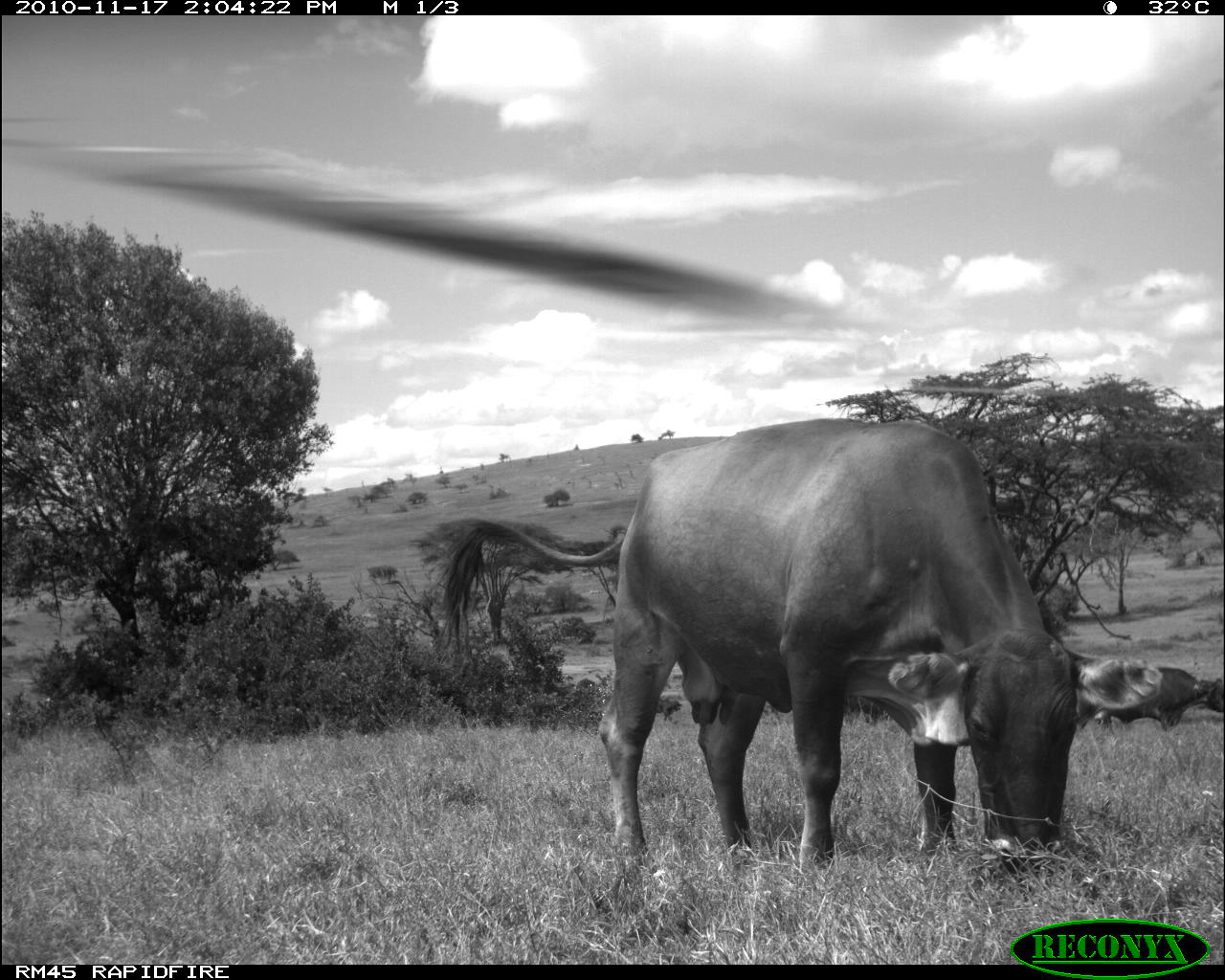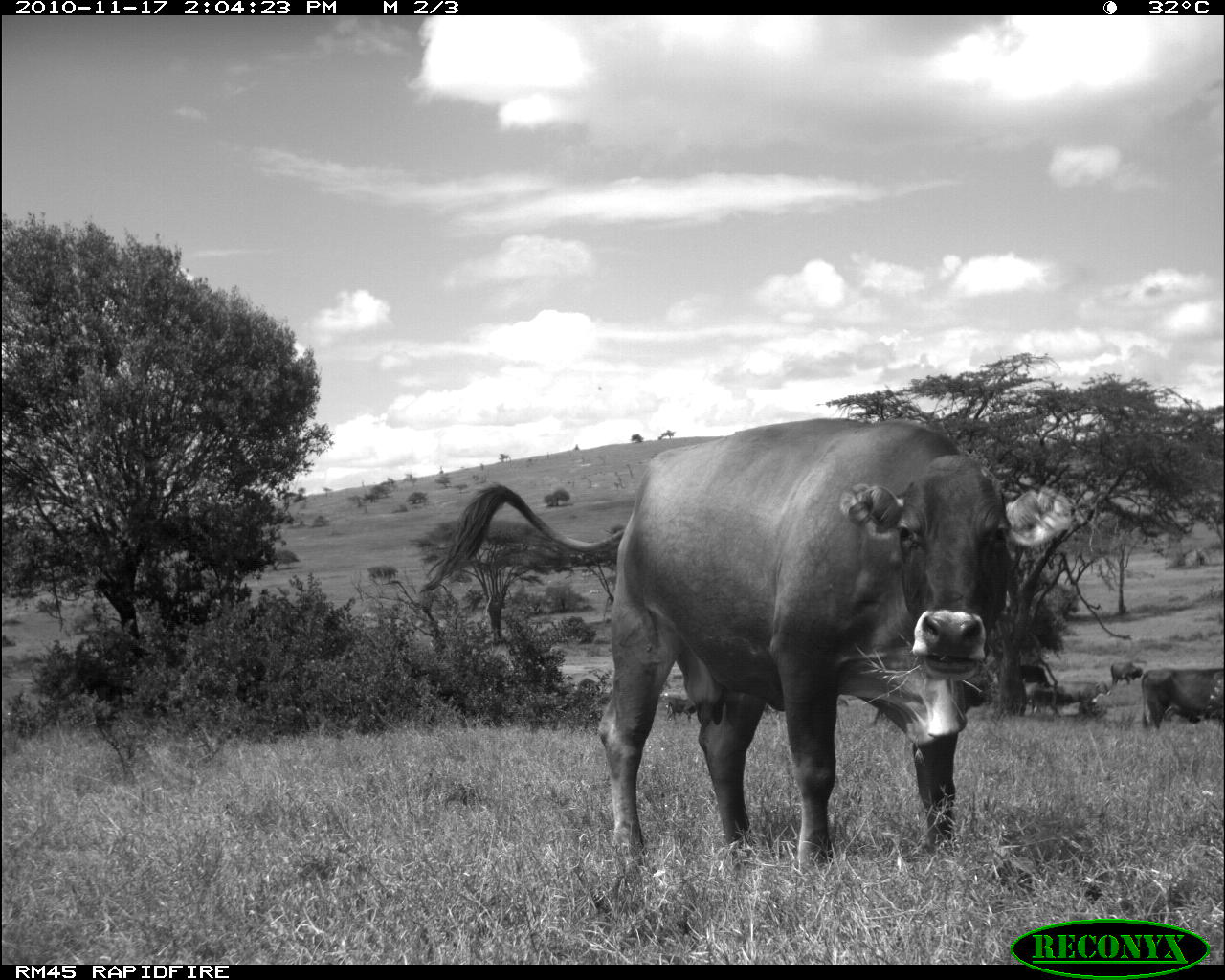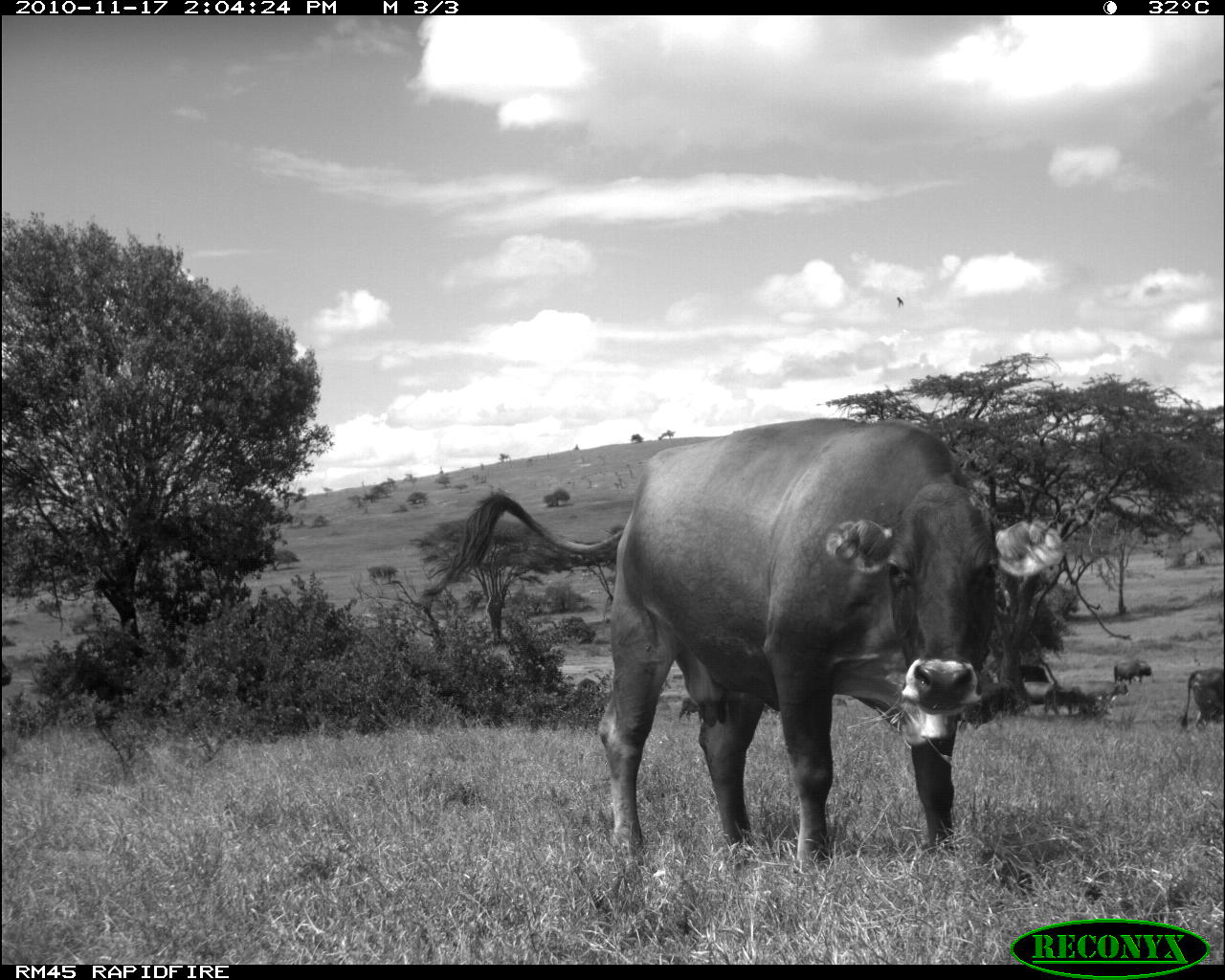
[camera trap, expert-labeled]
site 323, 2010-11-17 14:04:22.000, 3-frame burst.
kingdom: Animalia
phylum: Chordata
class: Mammalia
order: Artiodactyla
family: Bovidae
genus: Bos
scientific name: Bos taurus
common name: domestic cattle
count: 3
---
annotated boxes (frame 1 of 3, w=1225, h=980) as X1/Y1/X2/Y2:
bos taurus: 418/416/1082/888; 1065/648/1163/730; 1103/662/1220/722